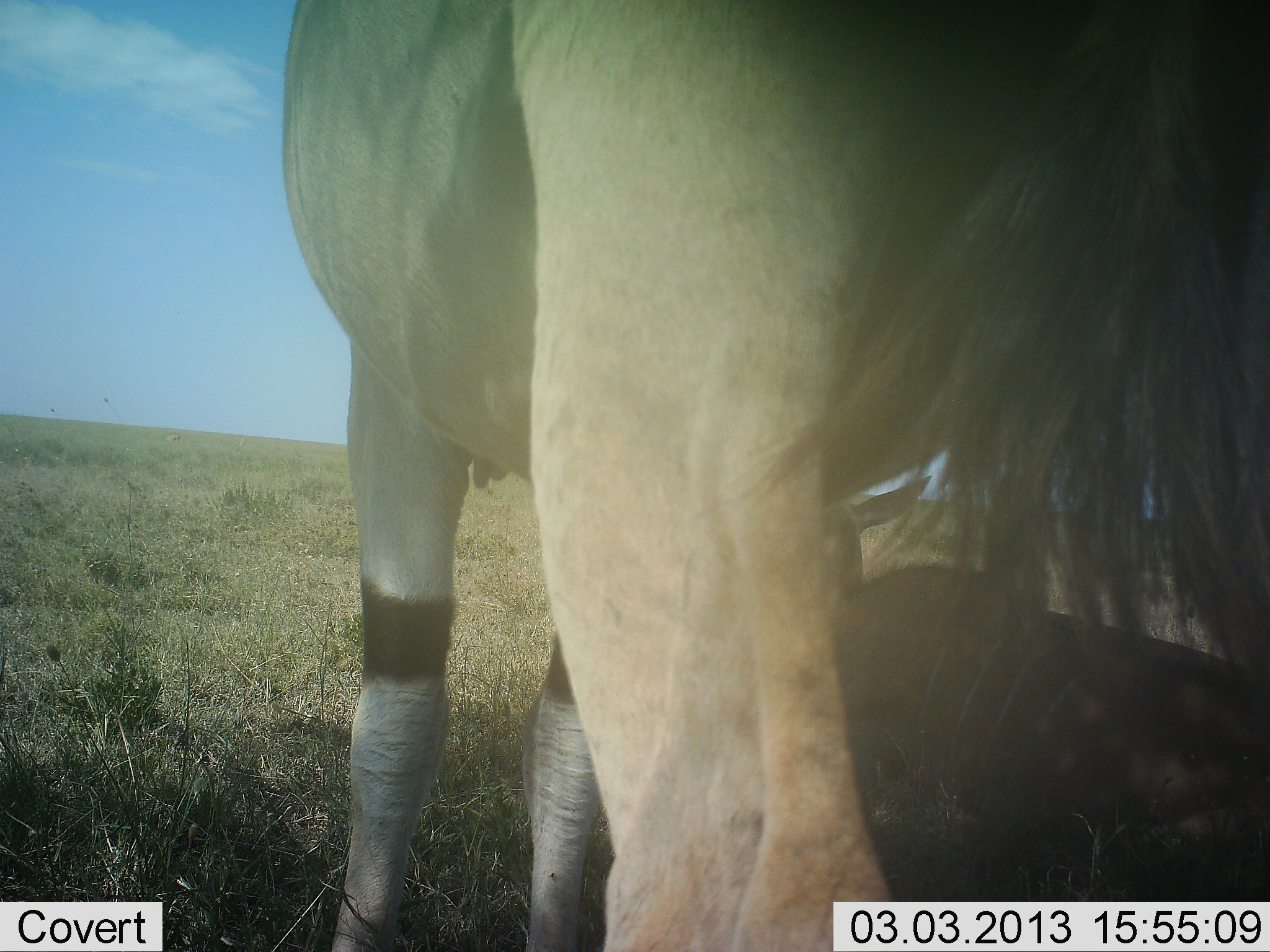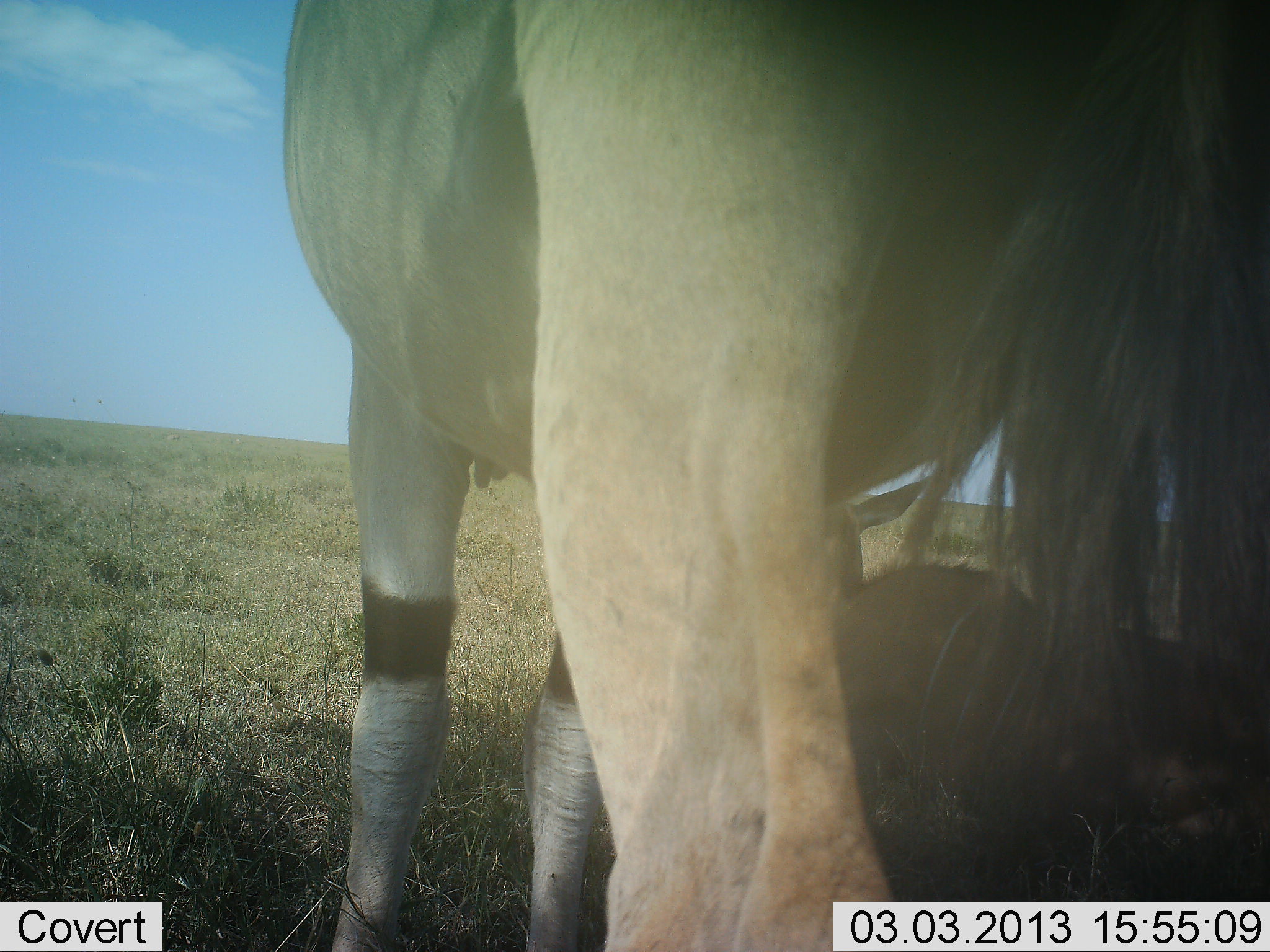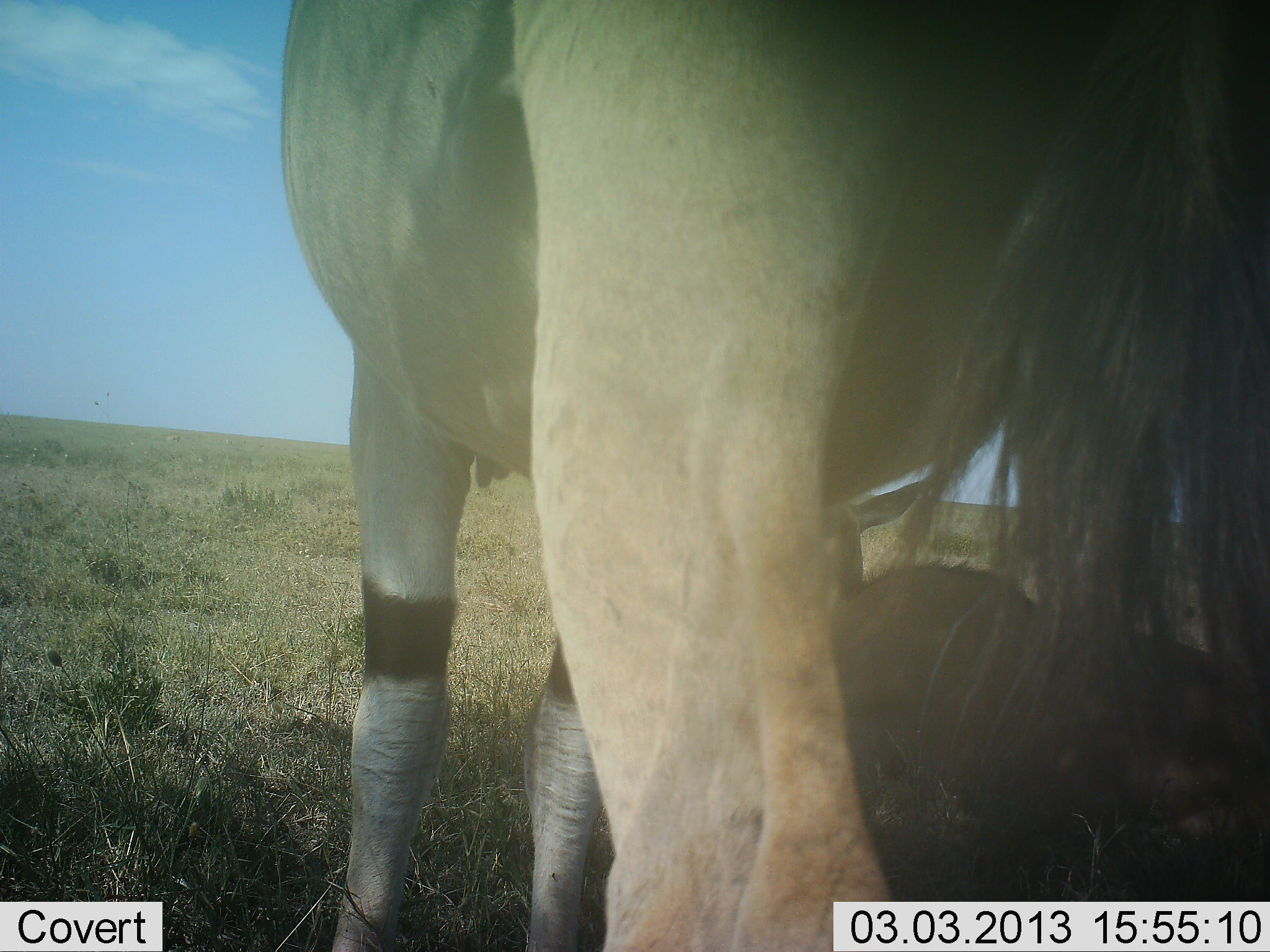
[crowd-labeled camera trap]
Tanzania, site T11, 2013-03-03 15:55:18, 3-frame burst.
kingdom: Animalia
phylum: Chordata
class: Mammalia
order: Artiodactyla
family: Bovidae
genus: Tragelaphus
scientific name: Tragelaphus oryx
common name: eland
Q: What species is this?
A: Eland (Tragelaphus oryx).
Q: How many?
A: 2.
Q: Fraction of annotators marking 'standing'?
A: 96%.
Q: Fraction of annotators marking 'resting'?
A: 59%.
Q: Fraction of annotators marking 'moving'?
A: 0%.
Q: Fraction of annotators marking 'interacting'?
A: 0%.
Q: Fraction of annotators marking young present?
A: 26%.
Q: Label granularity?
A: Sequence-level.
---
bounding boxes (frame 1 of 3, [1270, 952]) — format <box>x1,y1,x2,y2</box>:
animal: <box>264,3,1270,951</box>; <box>772,470,1269,905</box>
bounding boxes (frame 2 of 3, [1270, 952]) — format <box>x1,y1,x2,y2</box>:
animal: <box>283,1,1269,952</box>; <box>766,461,1269,898</box>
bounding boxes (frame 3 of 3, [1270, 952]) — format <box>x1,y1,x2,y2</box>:
animal: <box>273,1,1269,952</box>; <box>793,477,1269,895</box>